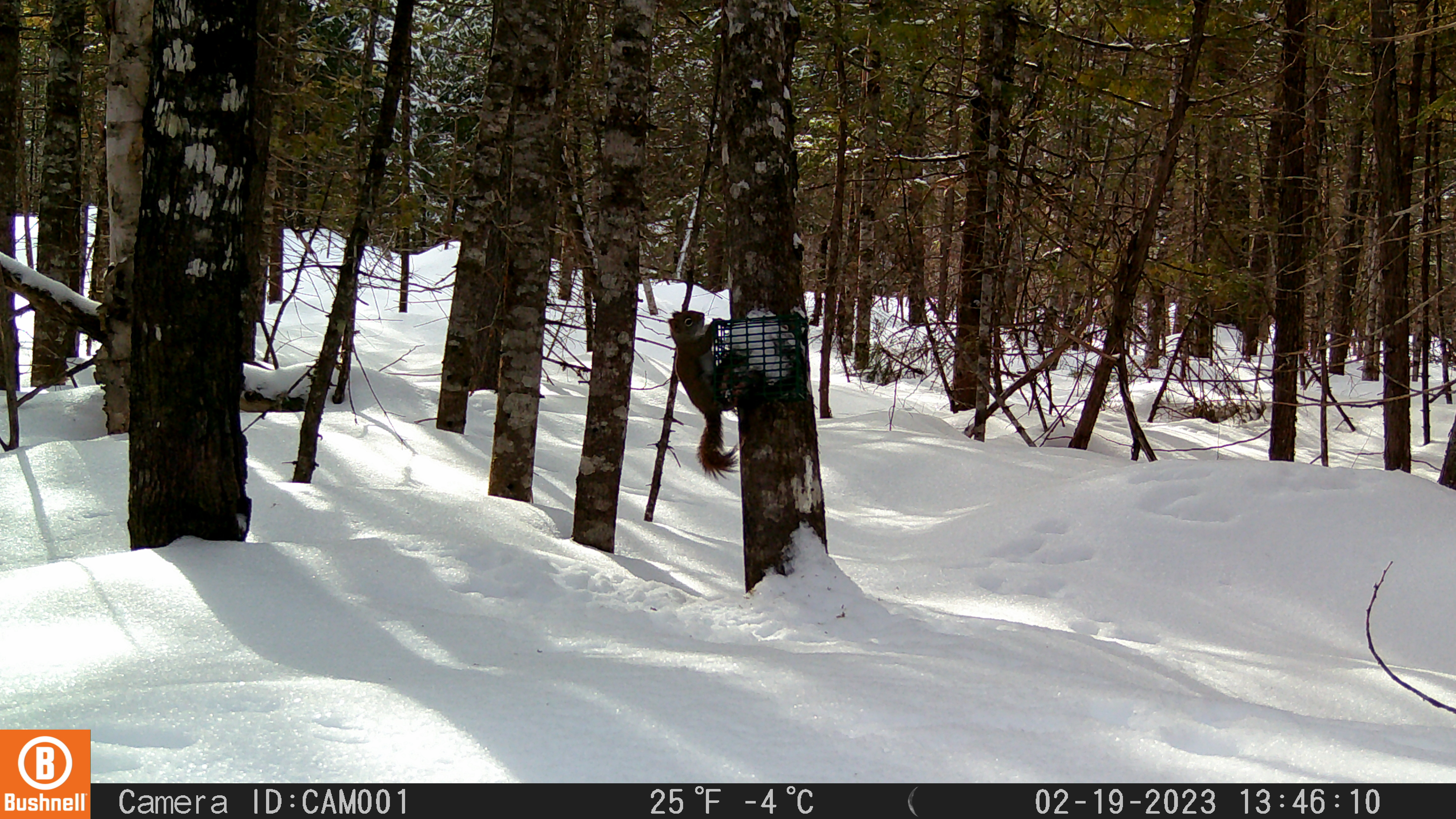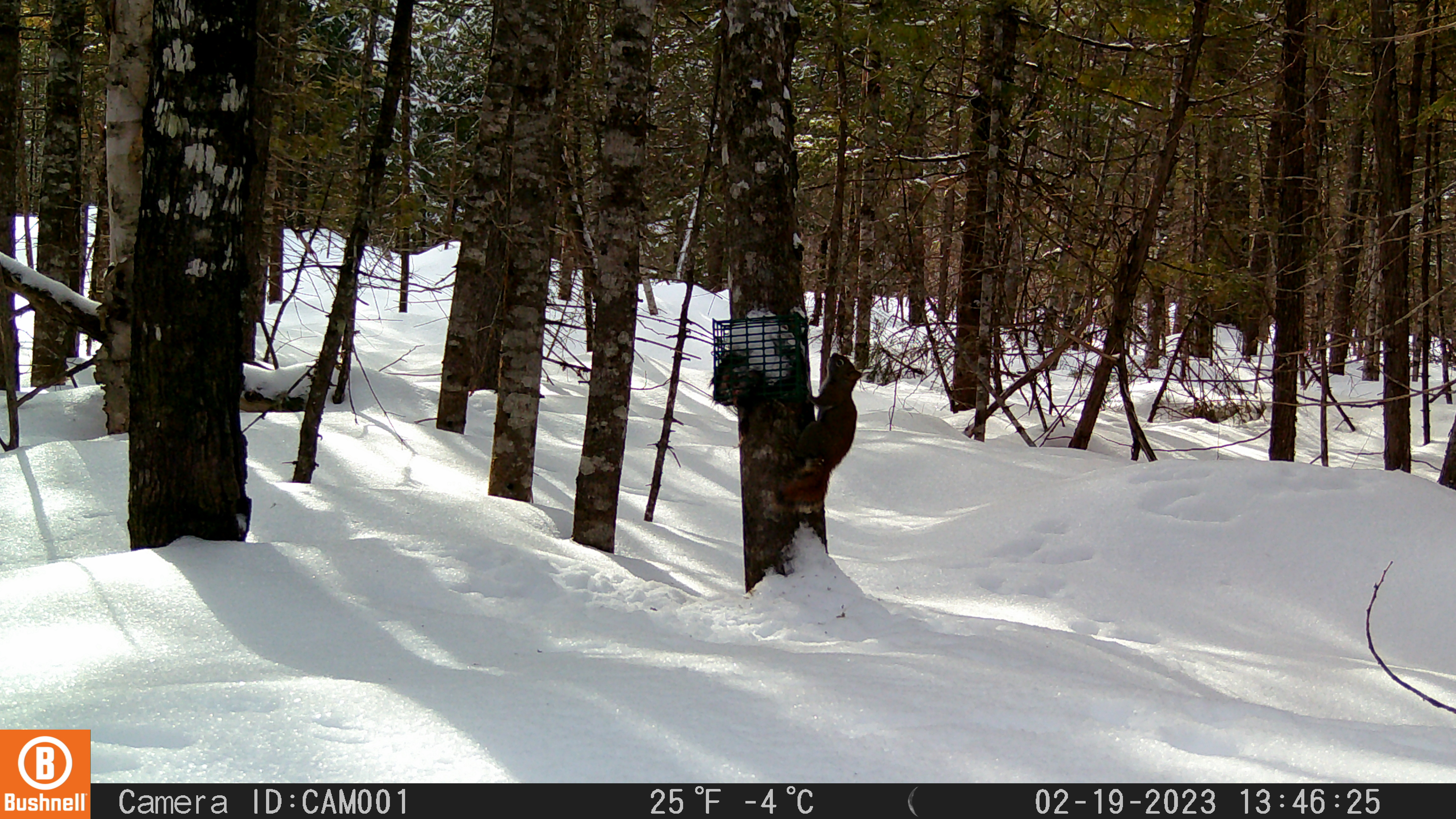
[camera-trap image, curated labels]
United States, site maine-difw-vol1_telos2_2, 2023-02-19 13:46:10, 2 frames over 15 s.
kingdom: Animalia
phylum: Chordata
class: Mammalia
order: Rodentia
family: Sciuridae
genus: Tamiasciurus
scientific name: Tamiasciurus hudsonicus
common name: red squirrel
Red squirrel (Tamiasciurus hudsonicus).